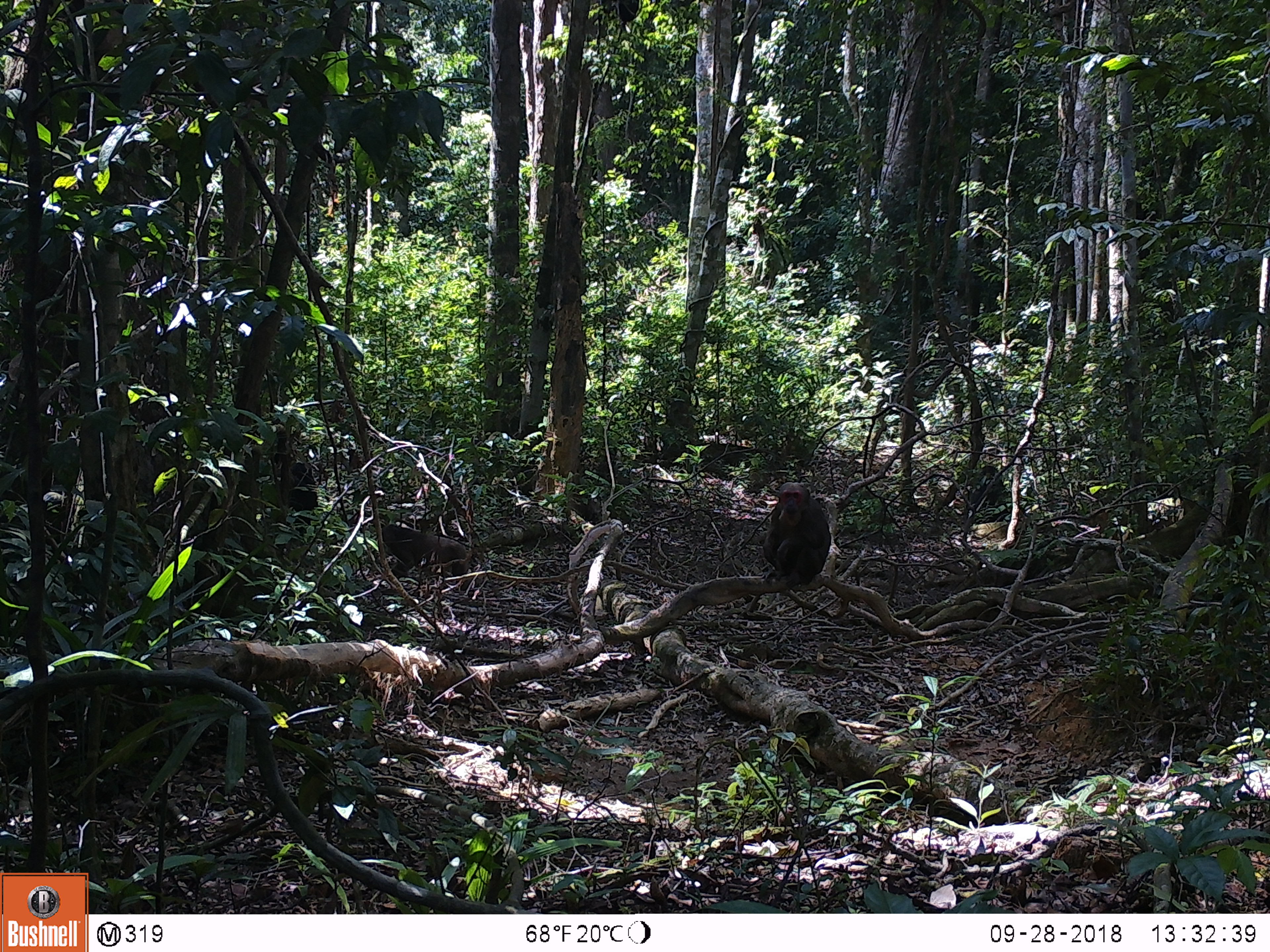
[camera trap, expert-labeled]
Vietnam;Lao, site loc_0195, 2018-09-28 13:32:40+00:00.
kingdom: Animalia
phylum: Chordata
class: Mammalia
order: Primates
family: Cercopithecidae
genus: Macaca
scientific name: Macaca arctoides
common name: stump-tailed macaque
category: stump tailed macaque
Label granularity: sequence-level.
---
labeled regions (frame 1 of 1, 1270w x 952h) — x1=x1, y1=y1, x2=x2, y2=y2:
stump tailed macaque: x1=762, y1=482, x2=831, y2=587; x1=382, y1=523, x2=468, y2=579; x1=968, y1=465, x2=1006, y2=523; x1=289, y1=462, x2=318, y2=535